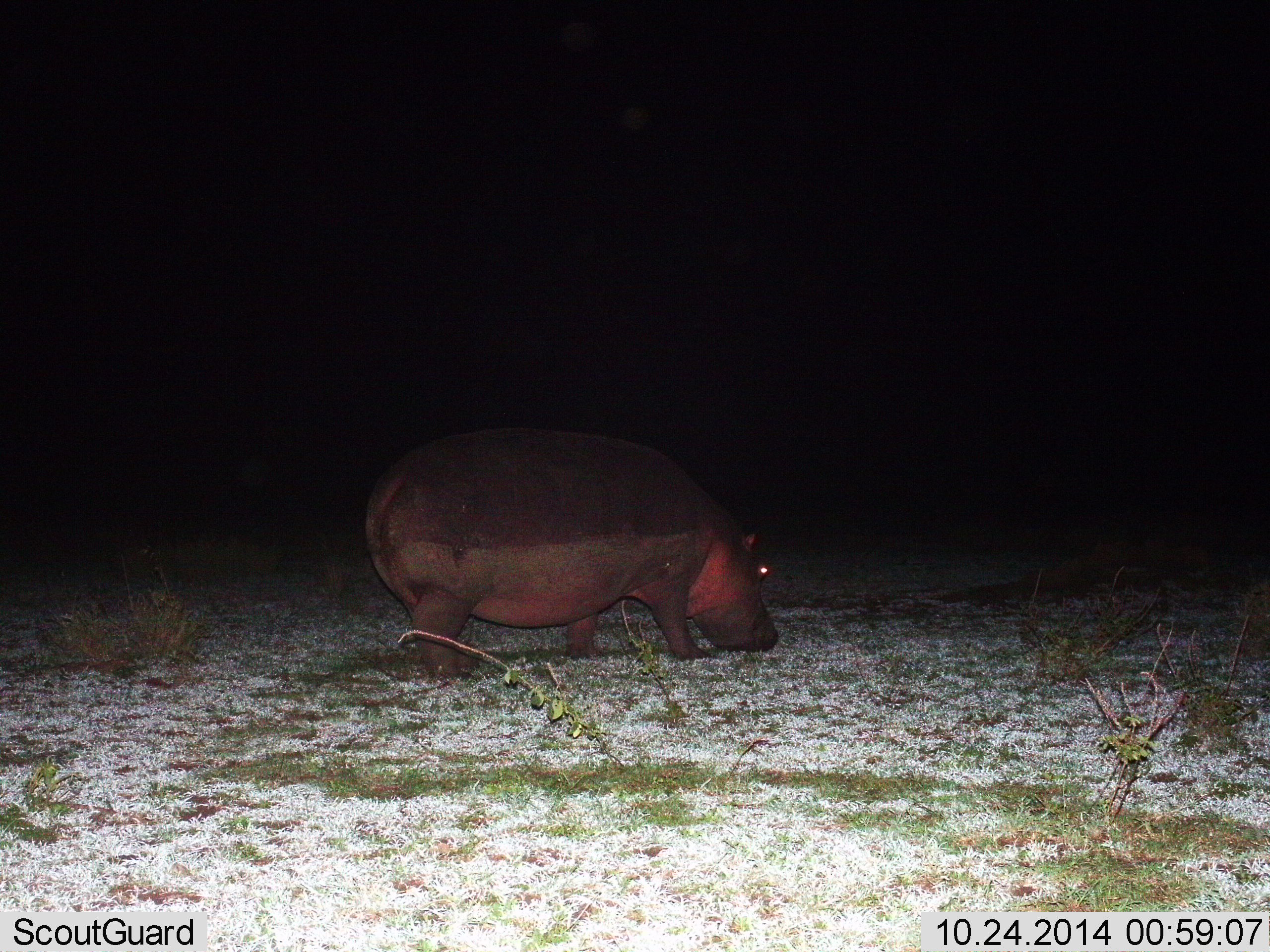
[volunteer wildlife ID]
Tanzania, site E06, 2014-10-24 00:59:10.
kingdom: Animalia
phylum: Chordata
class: Mammalia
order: Artiodactyla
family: Hippopotamidae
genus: Hippopotamus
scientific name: Hippopotamus amphibius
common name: hippopotamus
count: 1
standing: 20%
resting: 0%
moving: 40%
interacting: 0%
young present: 0%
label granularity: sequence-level